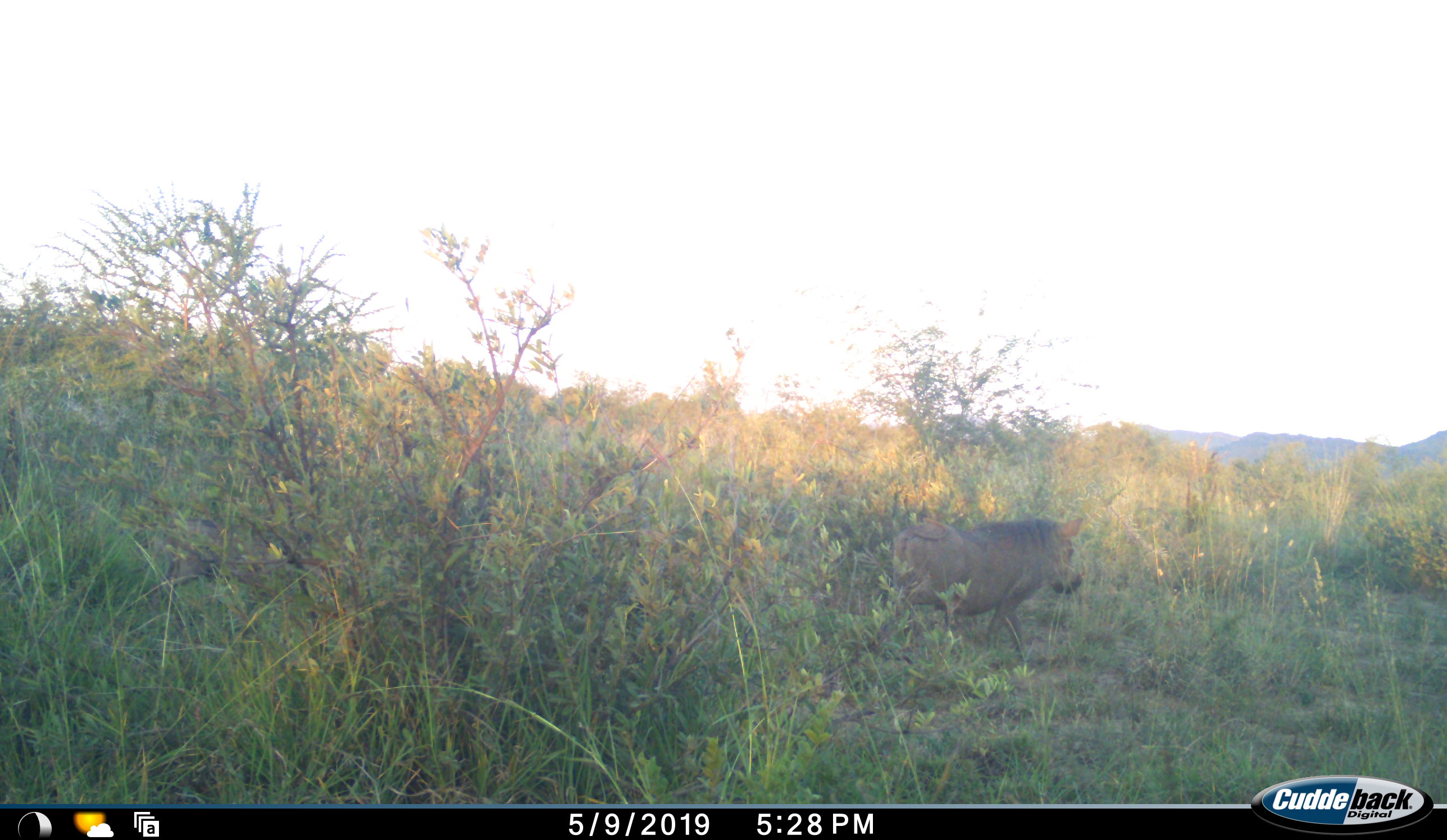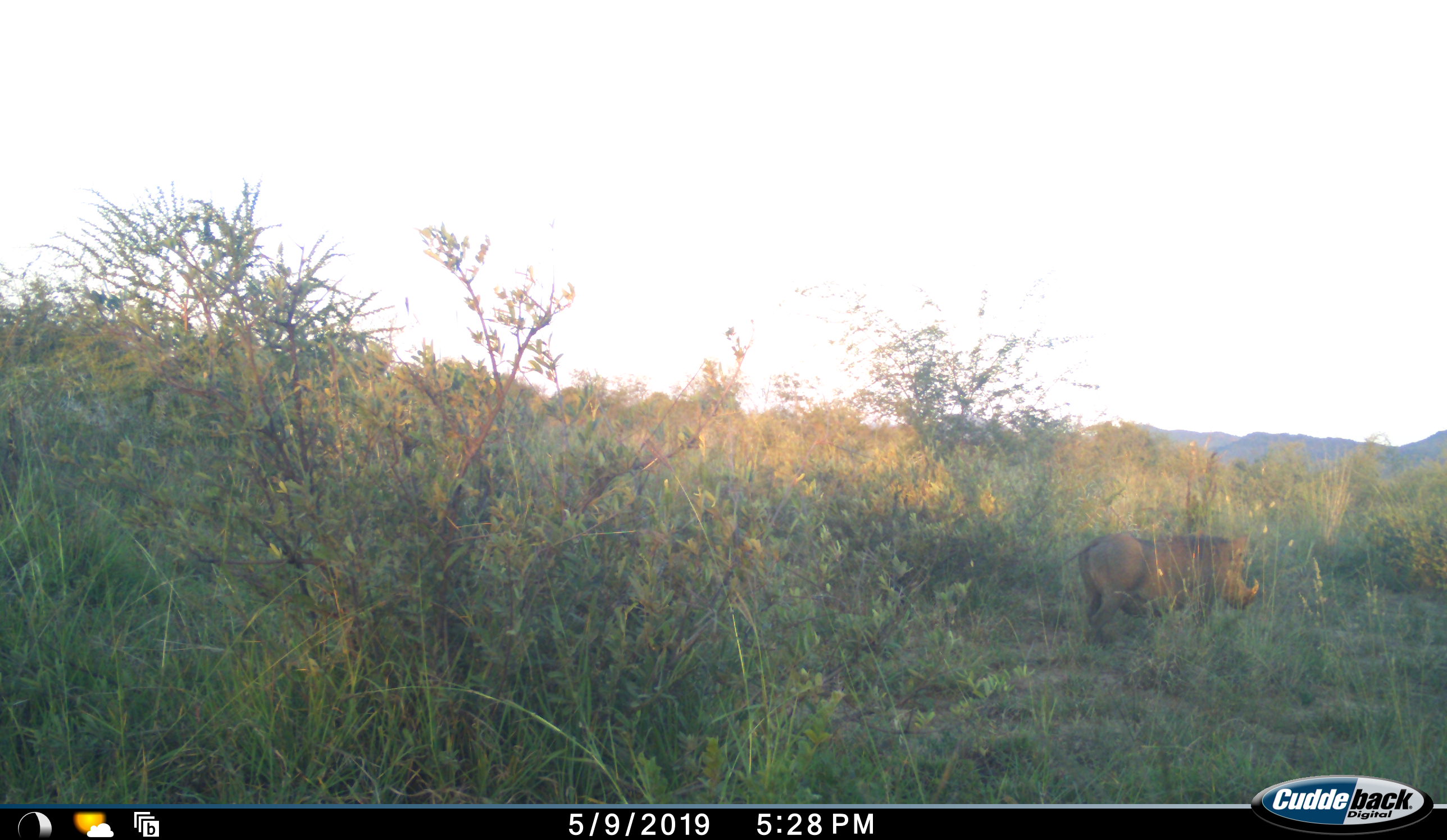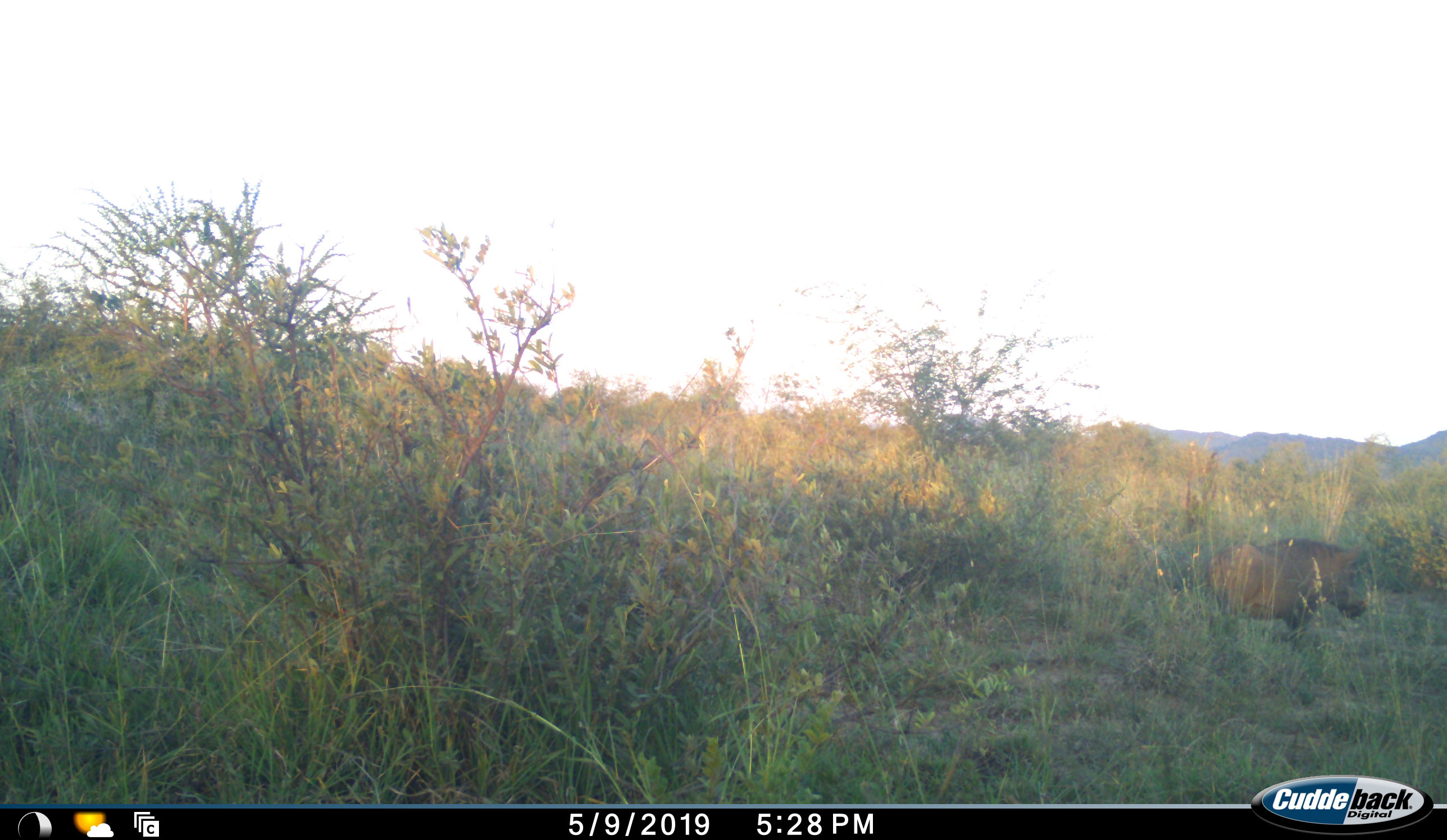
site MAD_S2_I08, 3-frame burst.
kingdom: Animalia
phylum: Chordata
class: Mammalia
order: Artiodactyla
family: Suidae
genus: Phacochoerus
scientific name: Phacochoerus africanus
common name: warthog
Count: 1.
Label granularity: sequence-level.